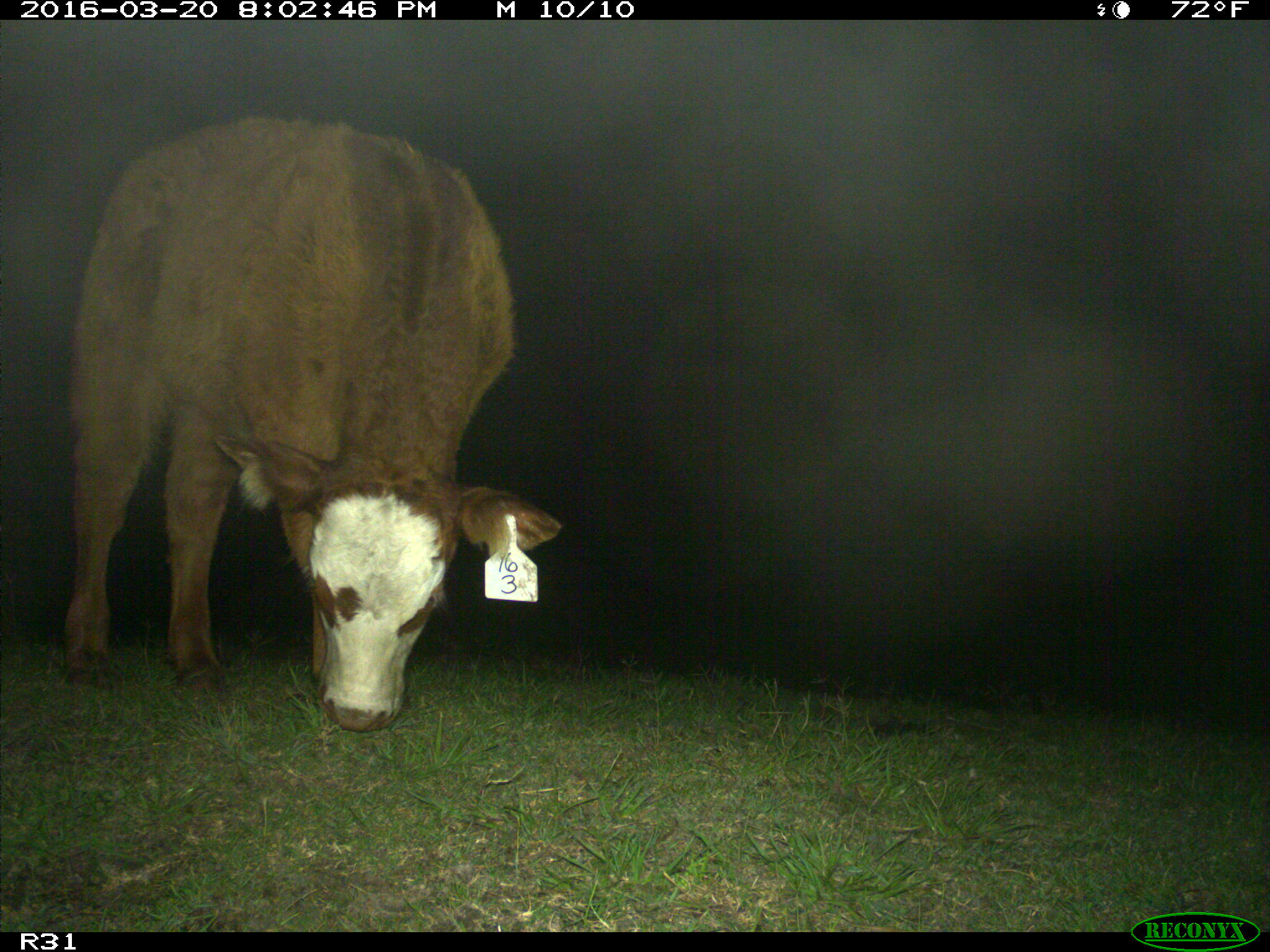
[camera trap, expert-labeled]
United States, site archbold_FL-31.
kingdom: Animalia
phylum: Chordata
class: Mammalia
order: Artiodactyla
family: Bovidae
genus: Bos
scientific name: Bos taurus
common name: domestic cow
Bos taurus (domestic cow).